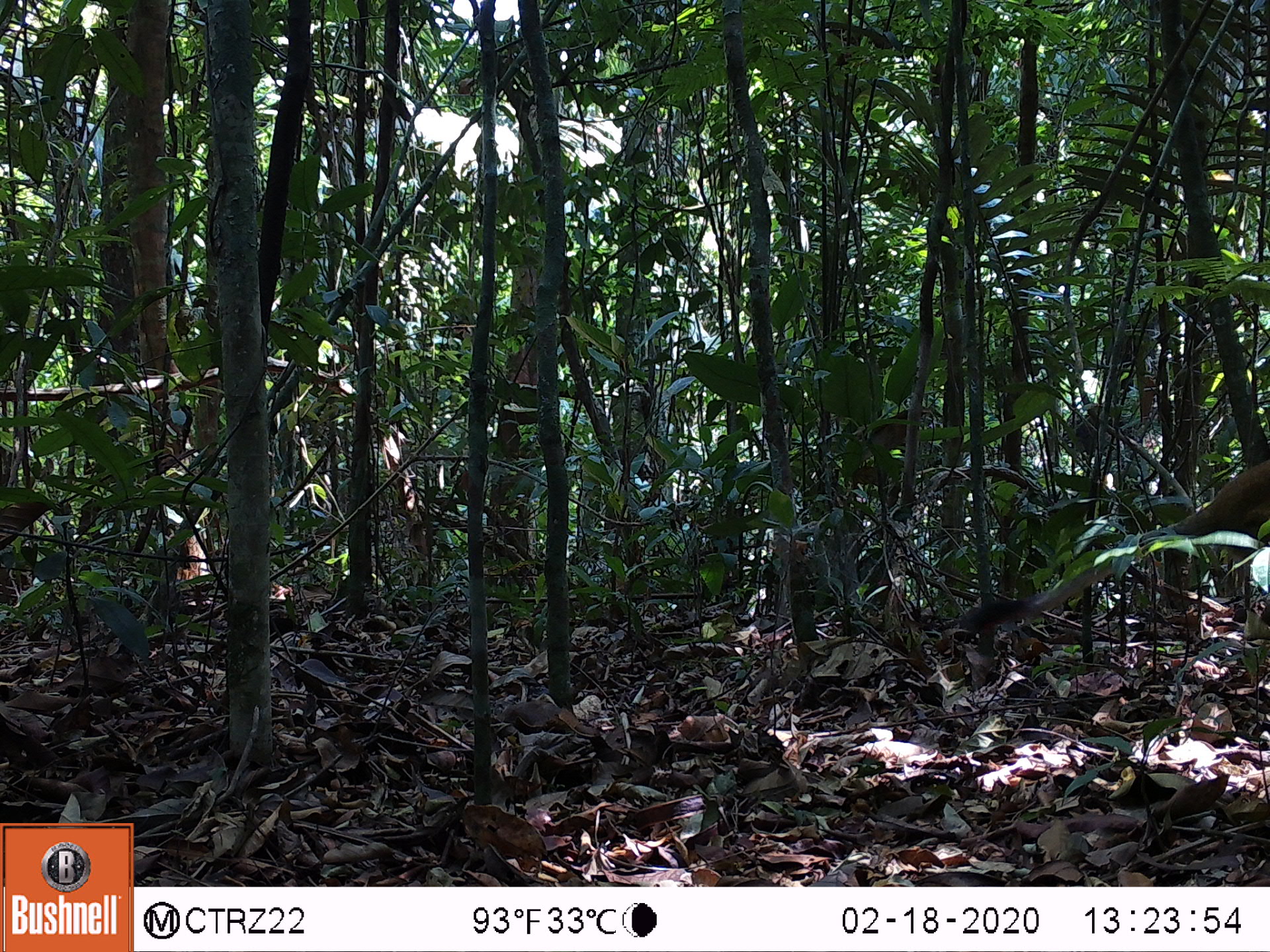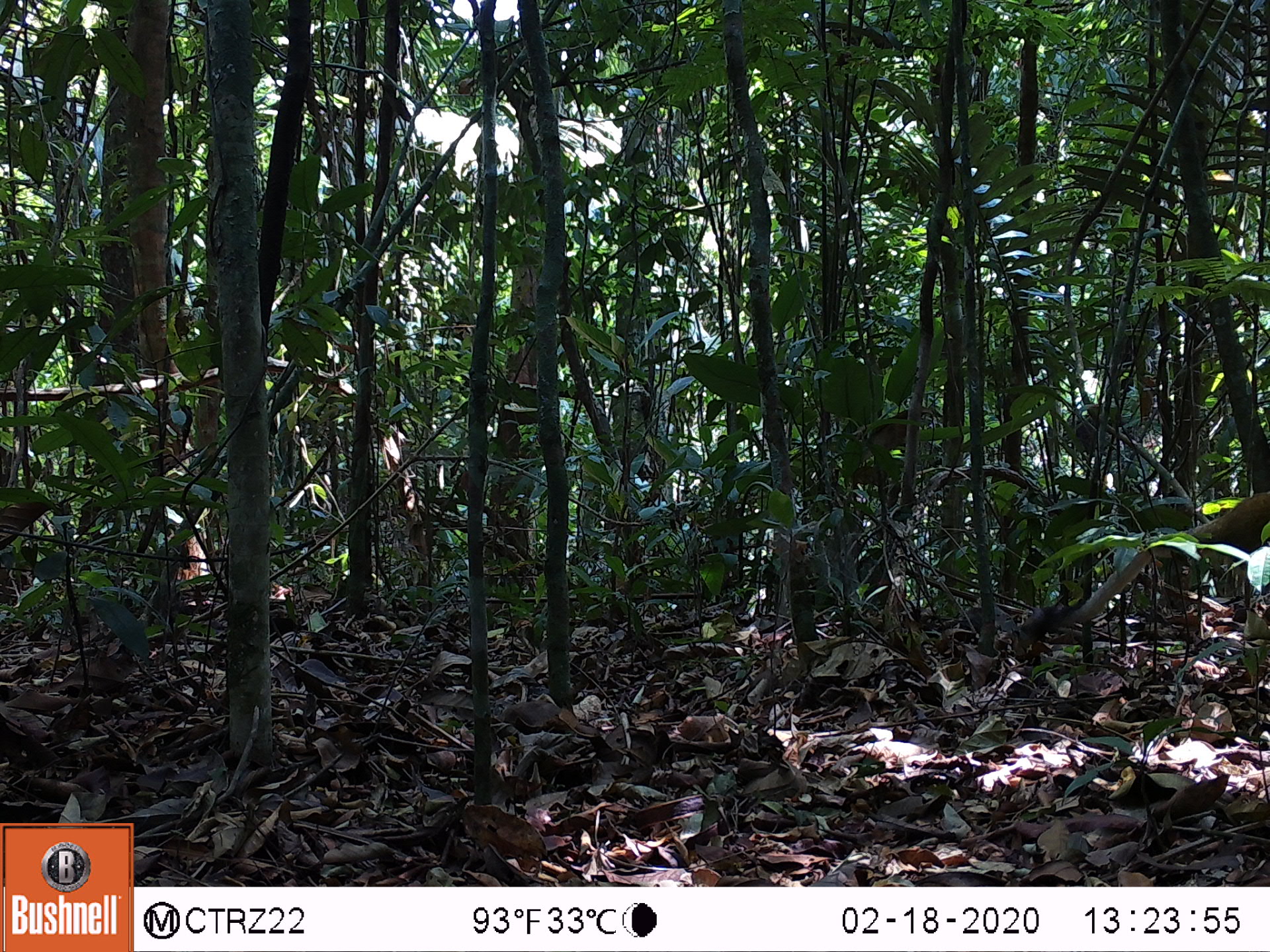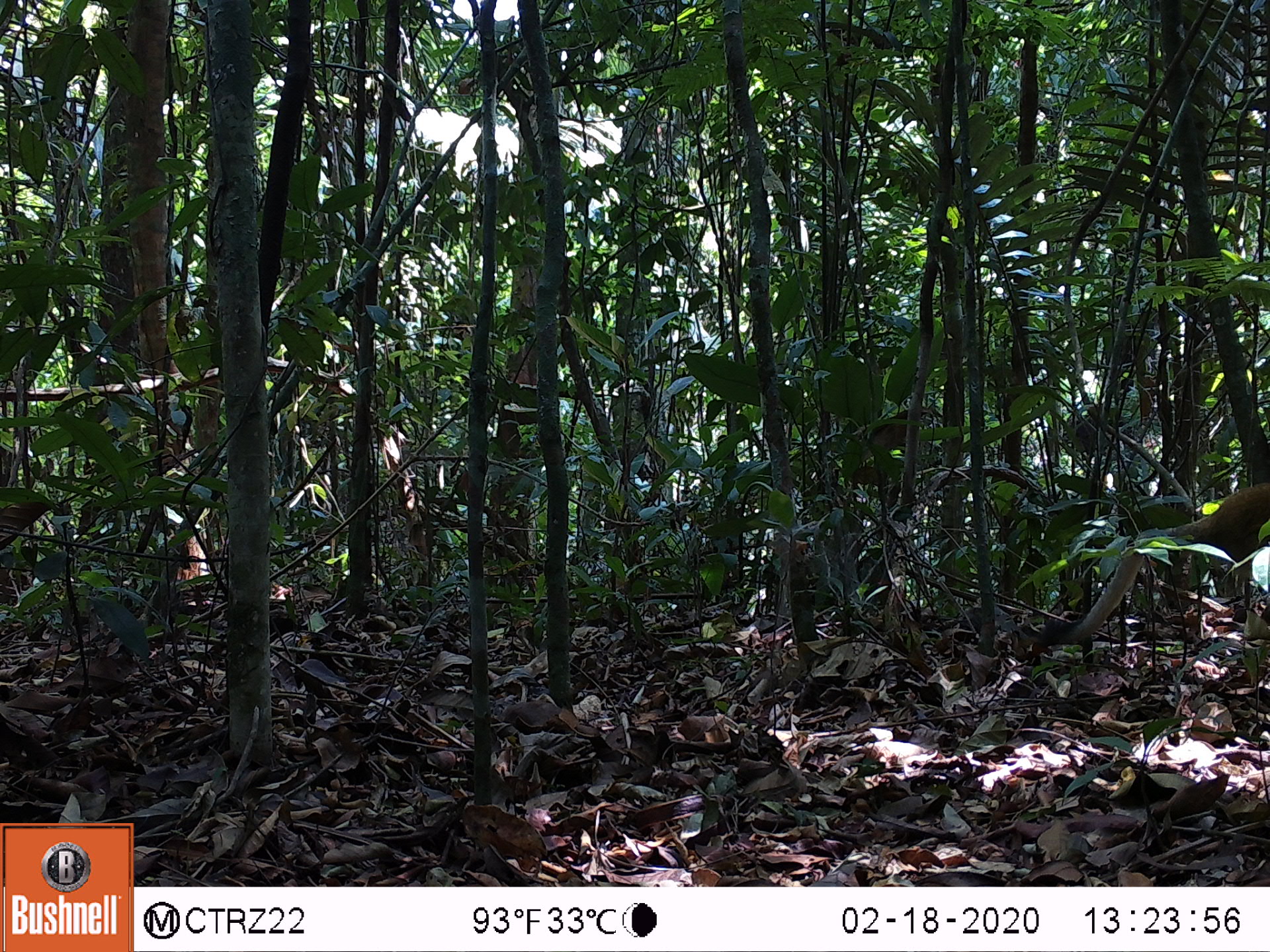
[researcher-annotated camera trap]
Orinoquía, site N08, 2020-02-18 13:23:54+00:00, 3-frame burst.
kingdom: Animalia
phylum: Chordata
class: Mammalia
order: Primates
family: Cebidae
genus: Saimiri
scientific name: Saimiri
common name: squirrel monkey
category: unknown squirrel monkey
Unknown squirrel monkey (squirrel monkey) (Saimiri).